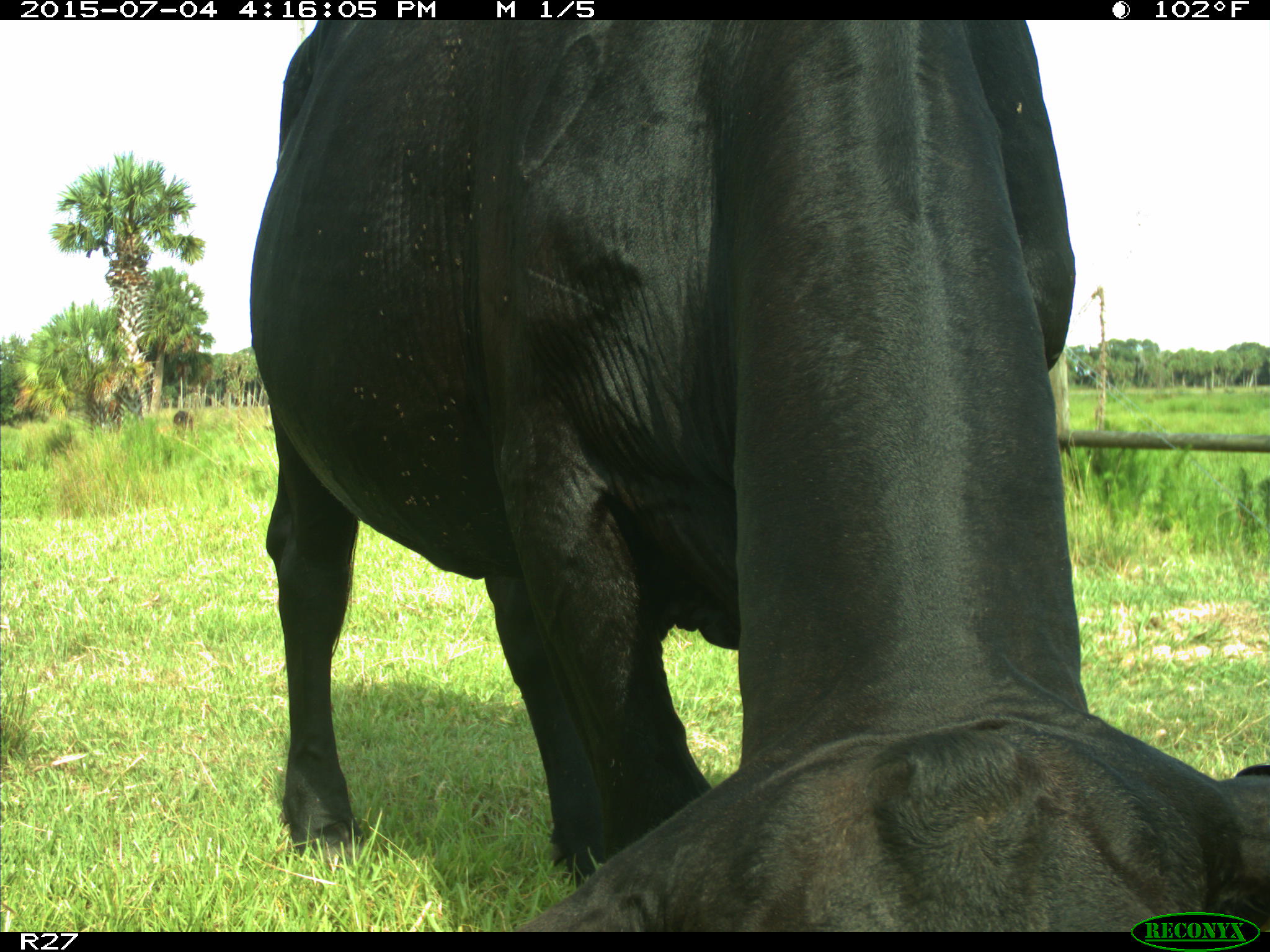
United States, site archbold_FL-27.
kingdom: Animalia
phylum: Chordata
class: Mammalia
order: Artiodactyla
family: Bovidae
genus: Bos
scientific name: Bos taurus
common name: domestic cow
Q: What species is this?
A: Bos taurus (domestic cow).